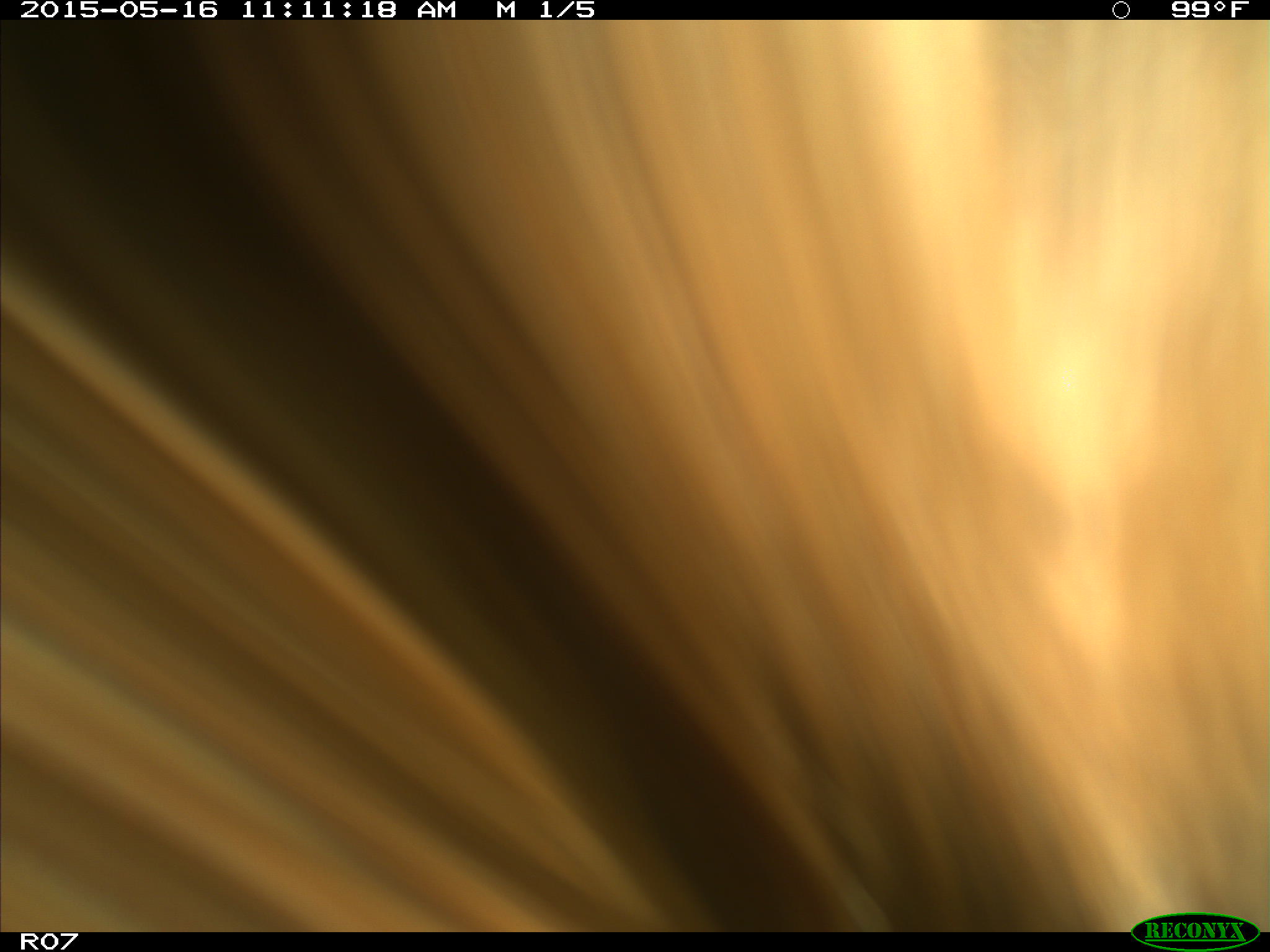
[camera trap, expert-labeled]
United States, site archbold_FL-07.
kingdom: Animalia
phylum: Chordata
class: Mammalia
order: Artiodactyla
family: Bovidae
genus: Bos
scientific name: Bos taurus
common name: domestic cow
Bos taurus (domestic cow).